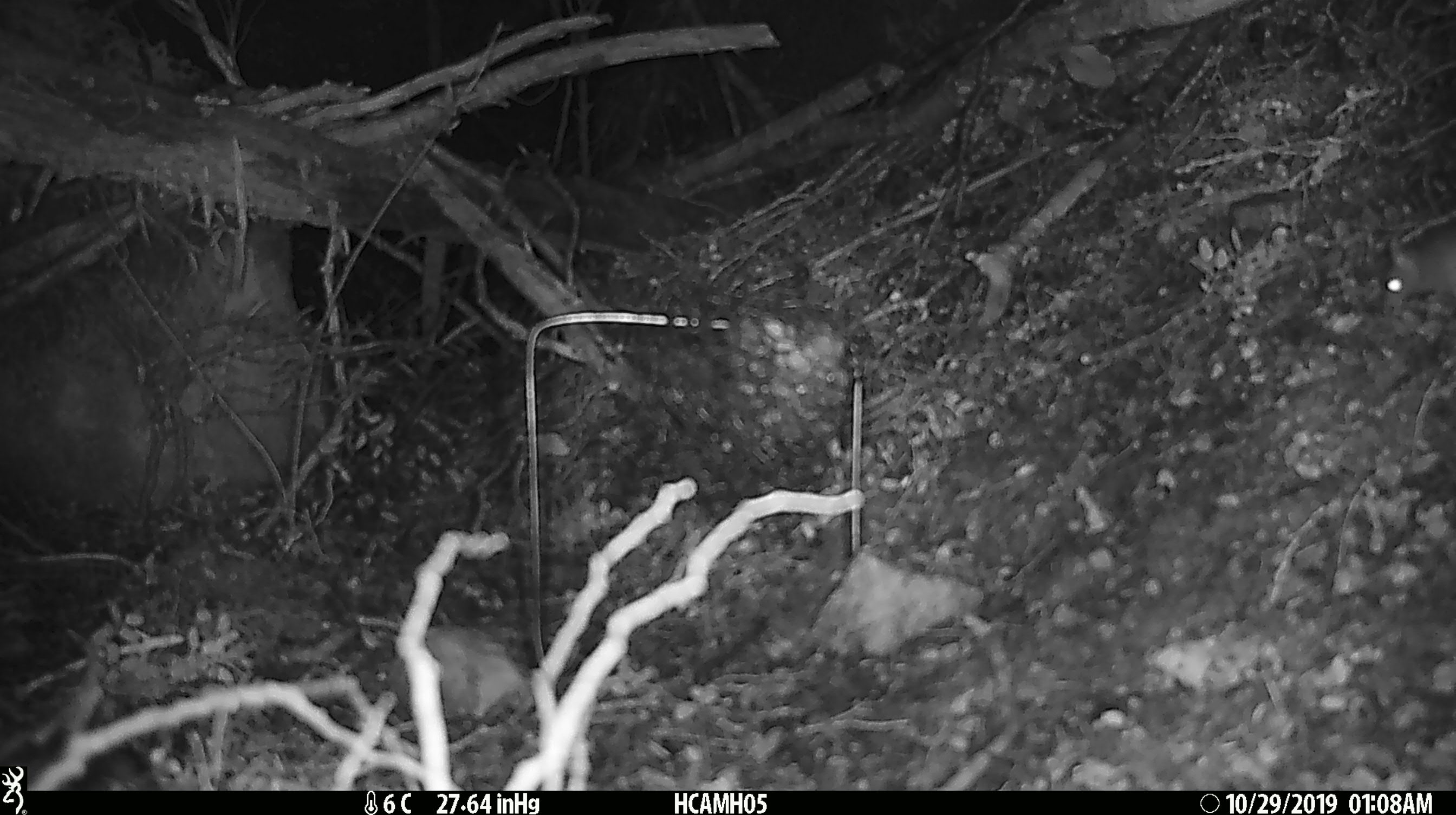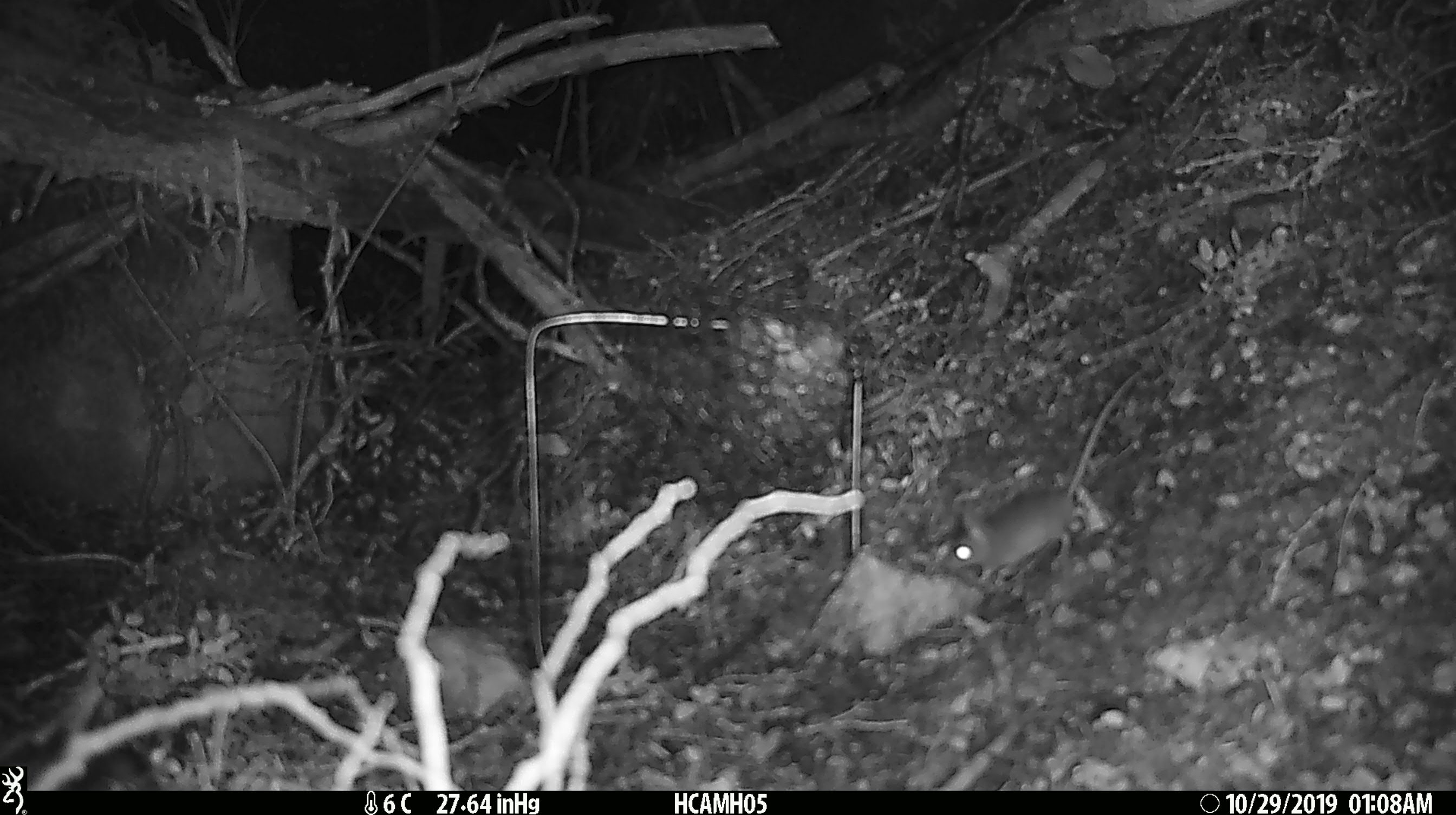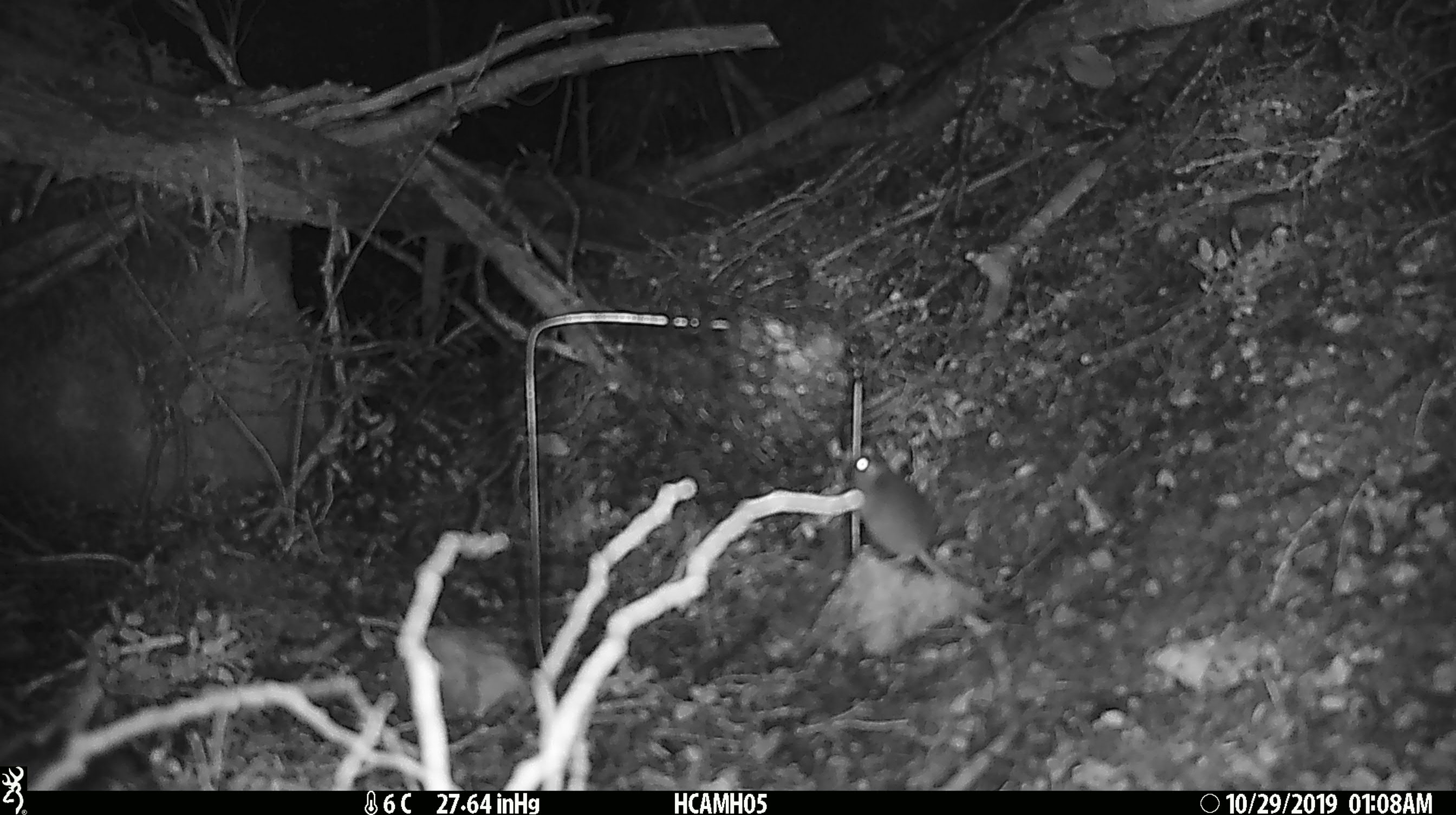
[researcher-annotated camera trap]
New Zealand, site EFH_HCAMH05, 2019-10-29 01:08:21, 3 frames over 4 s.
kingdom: Animalia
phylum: Chordata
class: Mammalia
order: Rodentia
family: Muridae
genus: Mus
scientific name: Mus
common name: mouse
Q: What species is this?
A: Mouse (Mus).